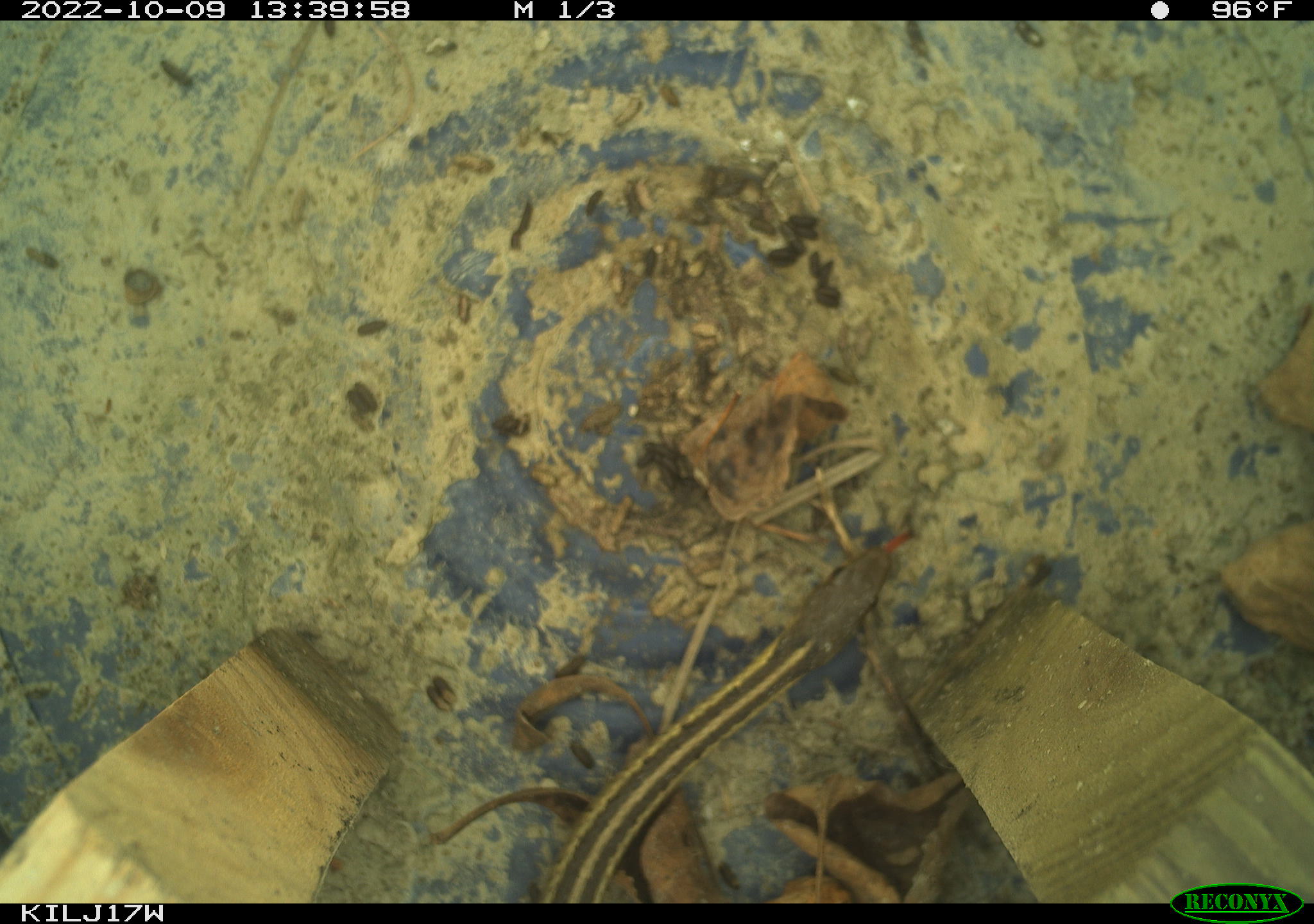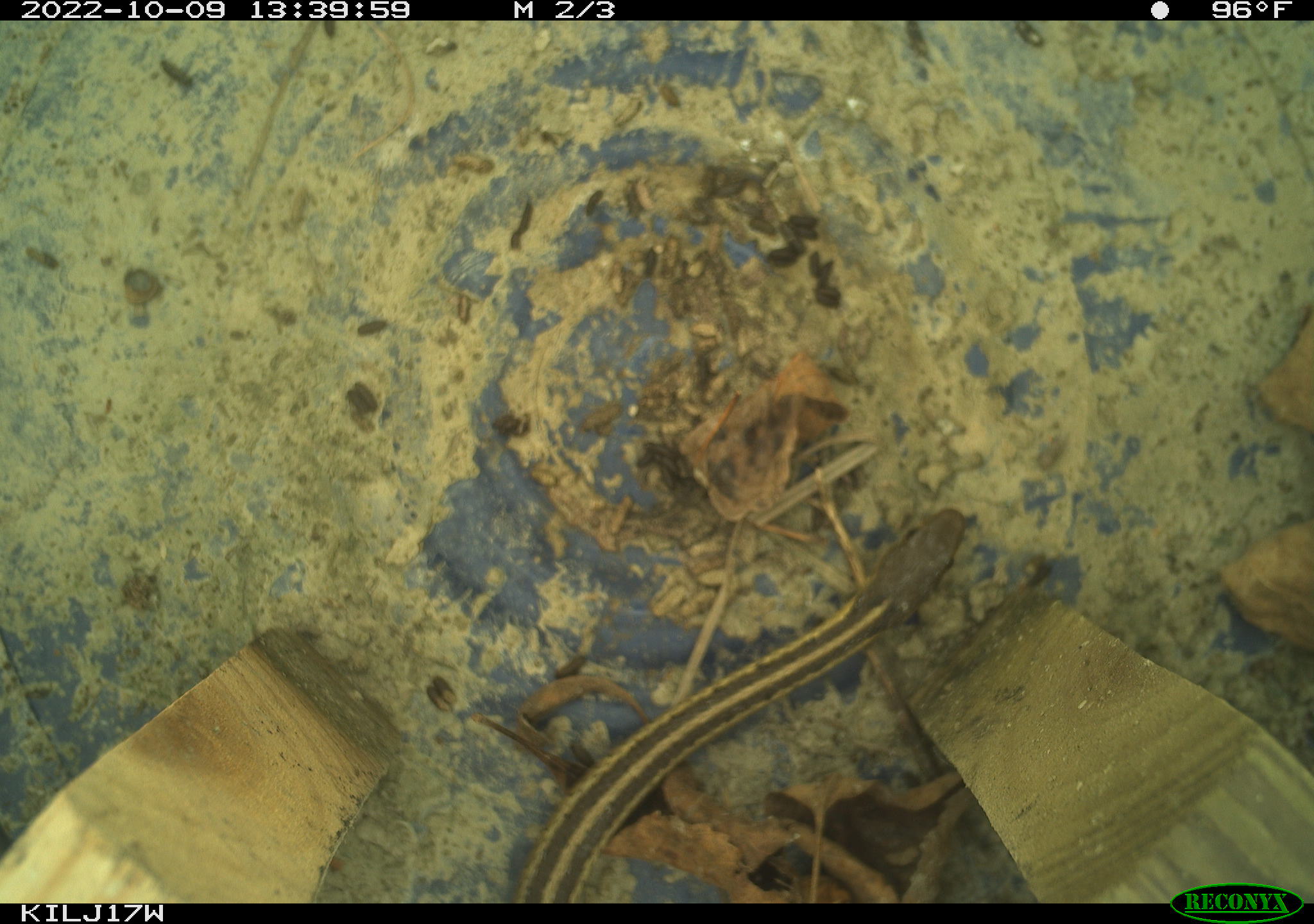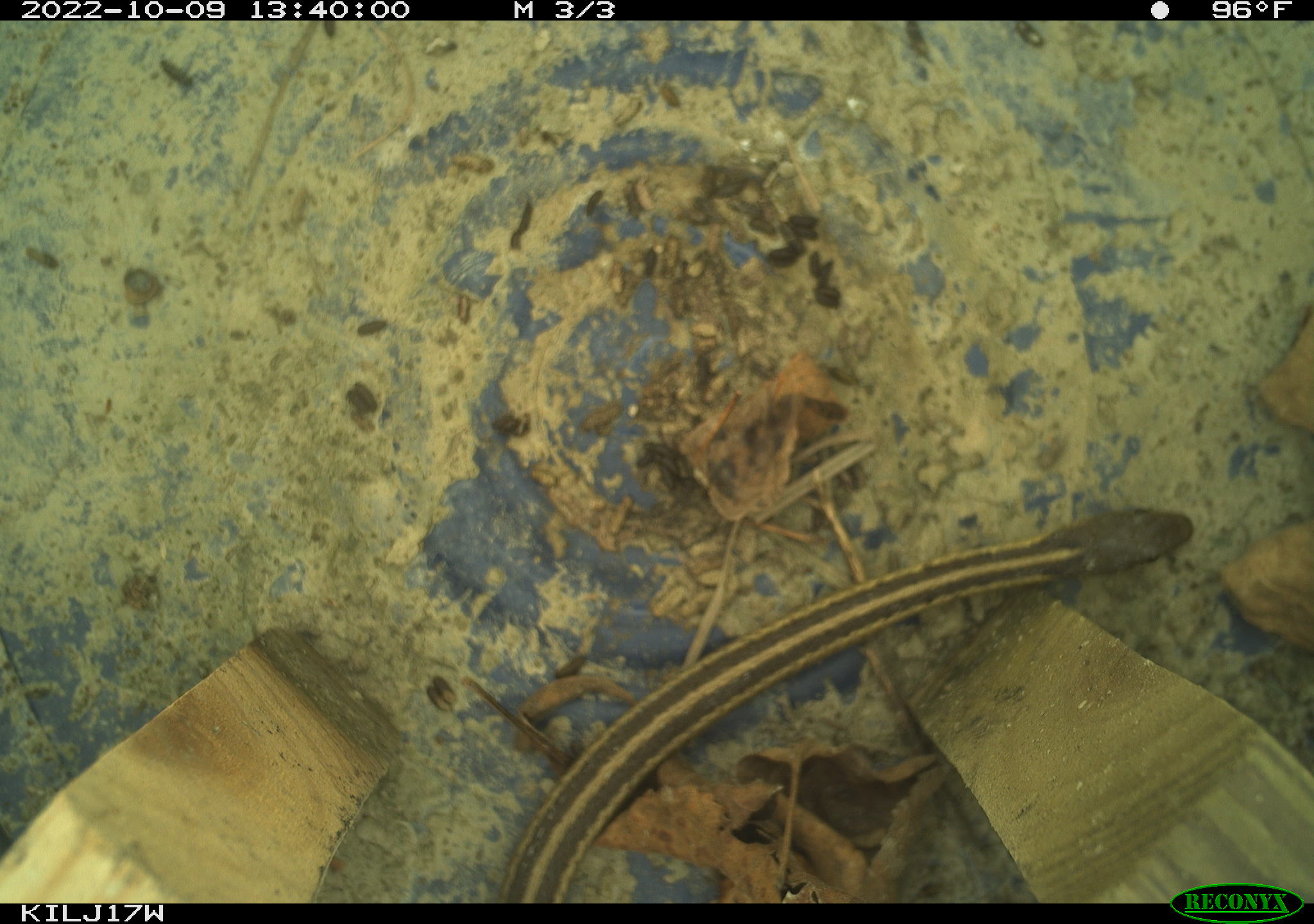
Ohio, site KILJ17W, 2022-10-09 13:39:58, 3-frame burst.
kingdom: Animalia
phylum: Chordata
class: Reptilia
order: Squamata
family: Colubridae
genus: Thamnophis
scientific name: Thamnophis sirtalis sirtalis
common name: eastern gartersnake